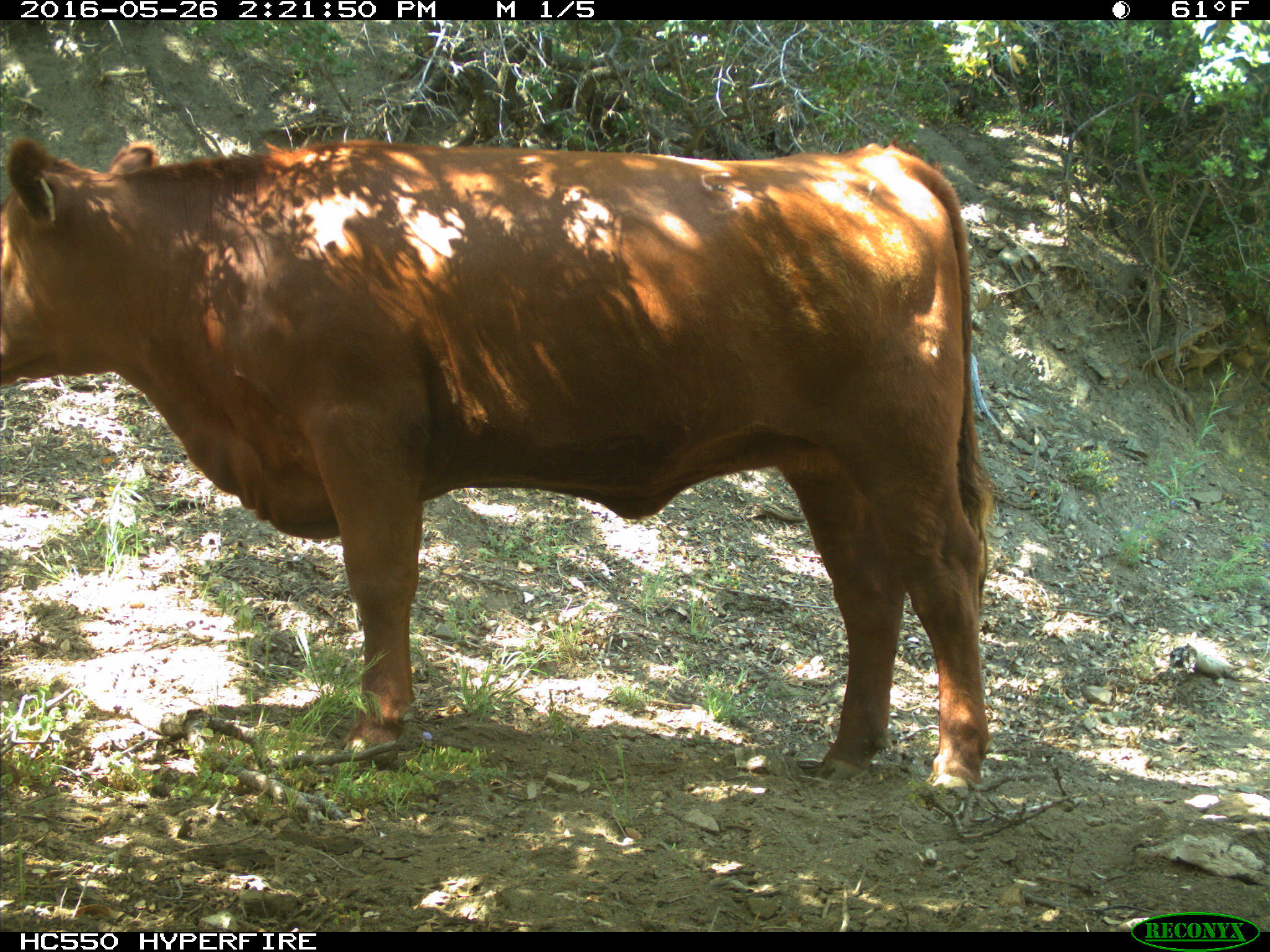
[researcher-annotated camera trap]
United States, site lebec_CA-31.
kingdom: Animalia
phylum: Chordata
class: Mammalia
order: Artiodactyla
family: Bovidae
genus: Bos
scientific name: Bos taurus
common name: domestic cow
Bos taurus (domestic cow).